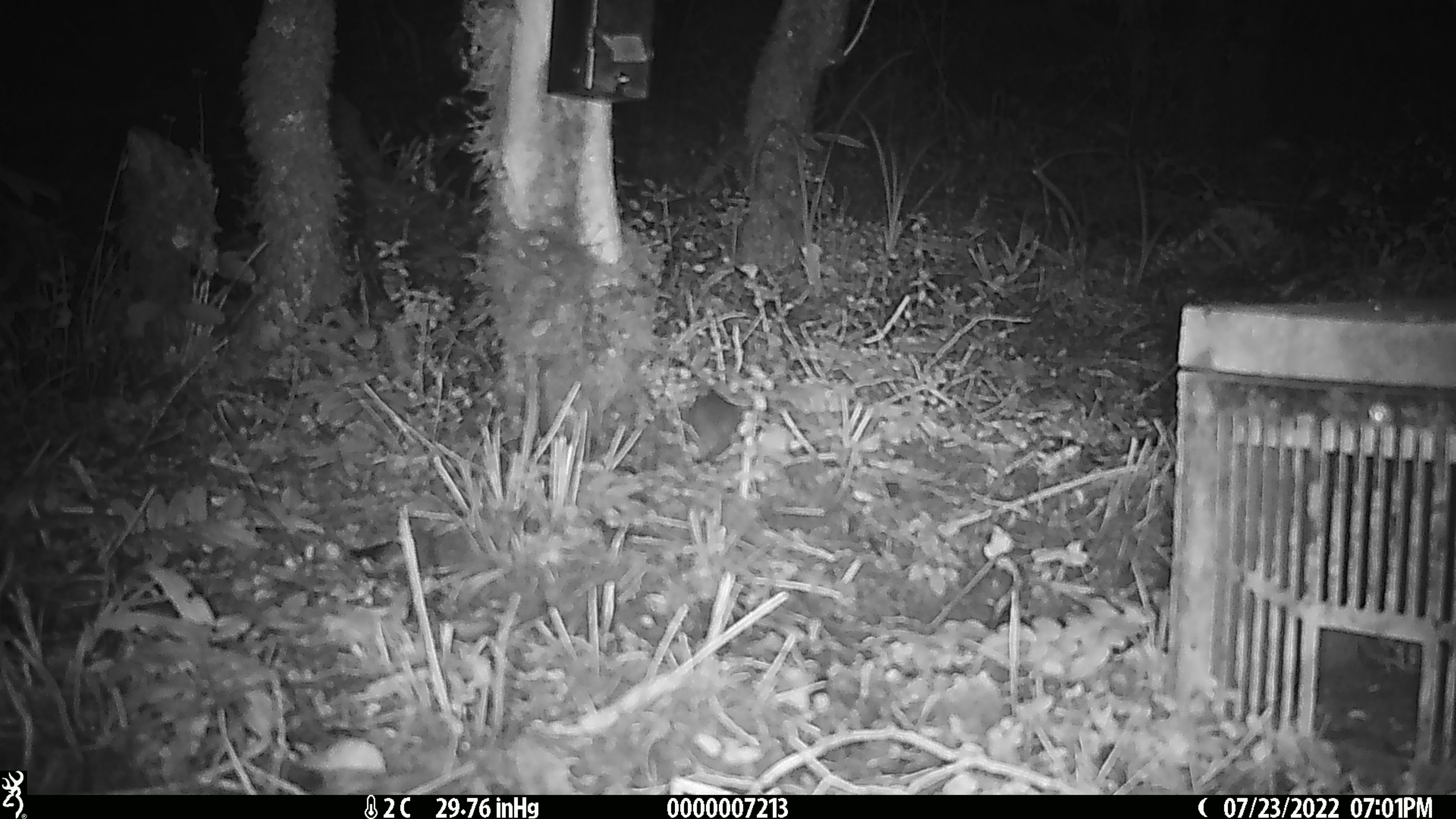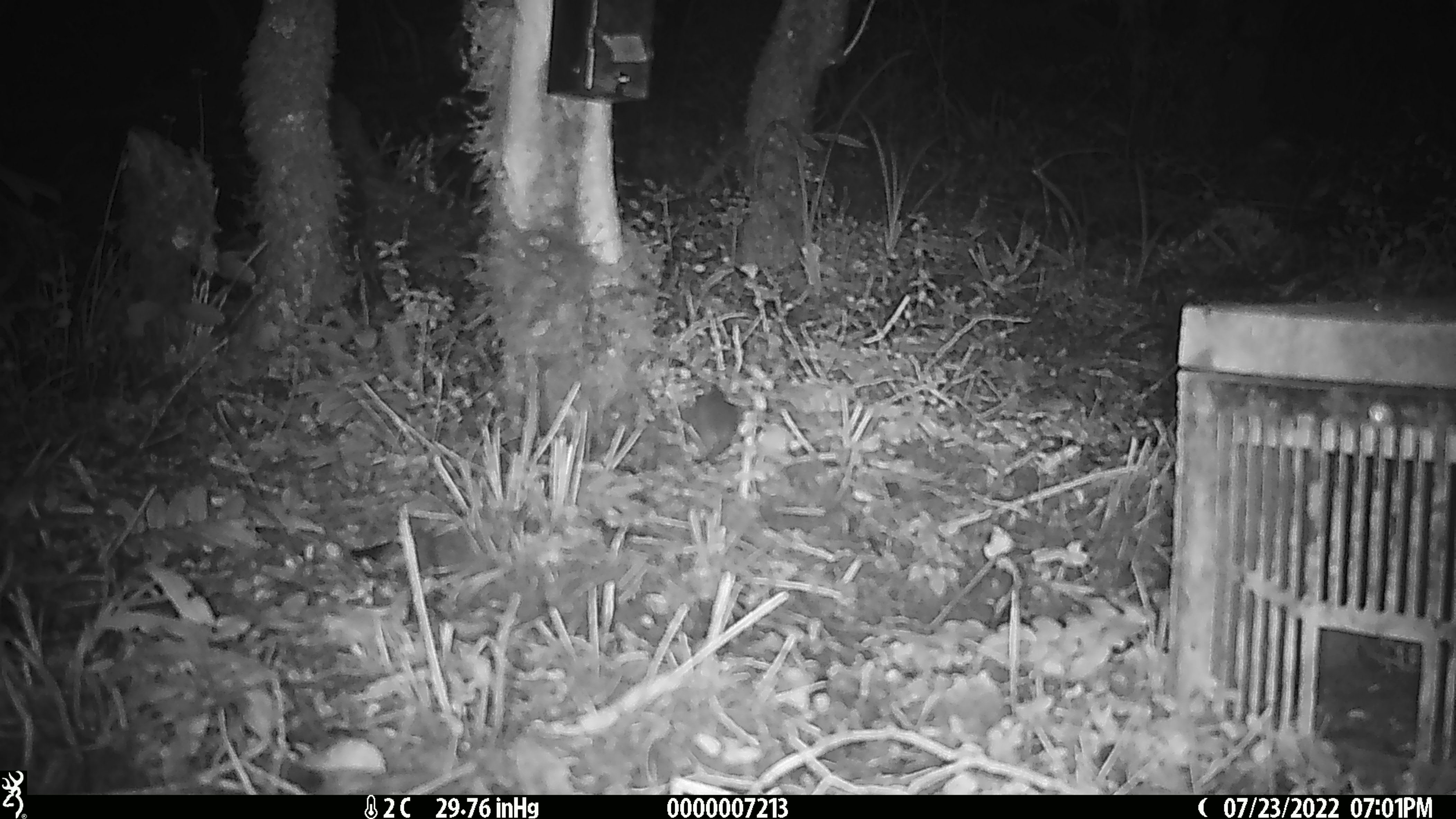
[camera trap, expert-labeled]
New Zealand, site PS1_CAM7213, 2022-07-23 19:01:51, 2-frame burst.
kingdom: Animalia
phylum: Chordata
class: Mammalia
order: Rodentia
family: Muridae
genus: Mus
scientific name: Mus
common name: mouse